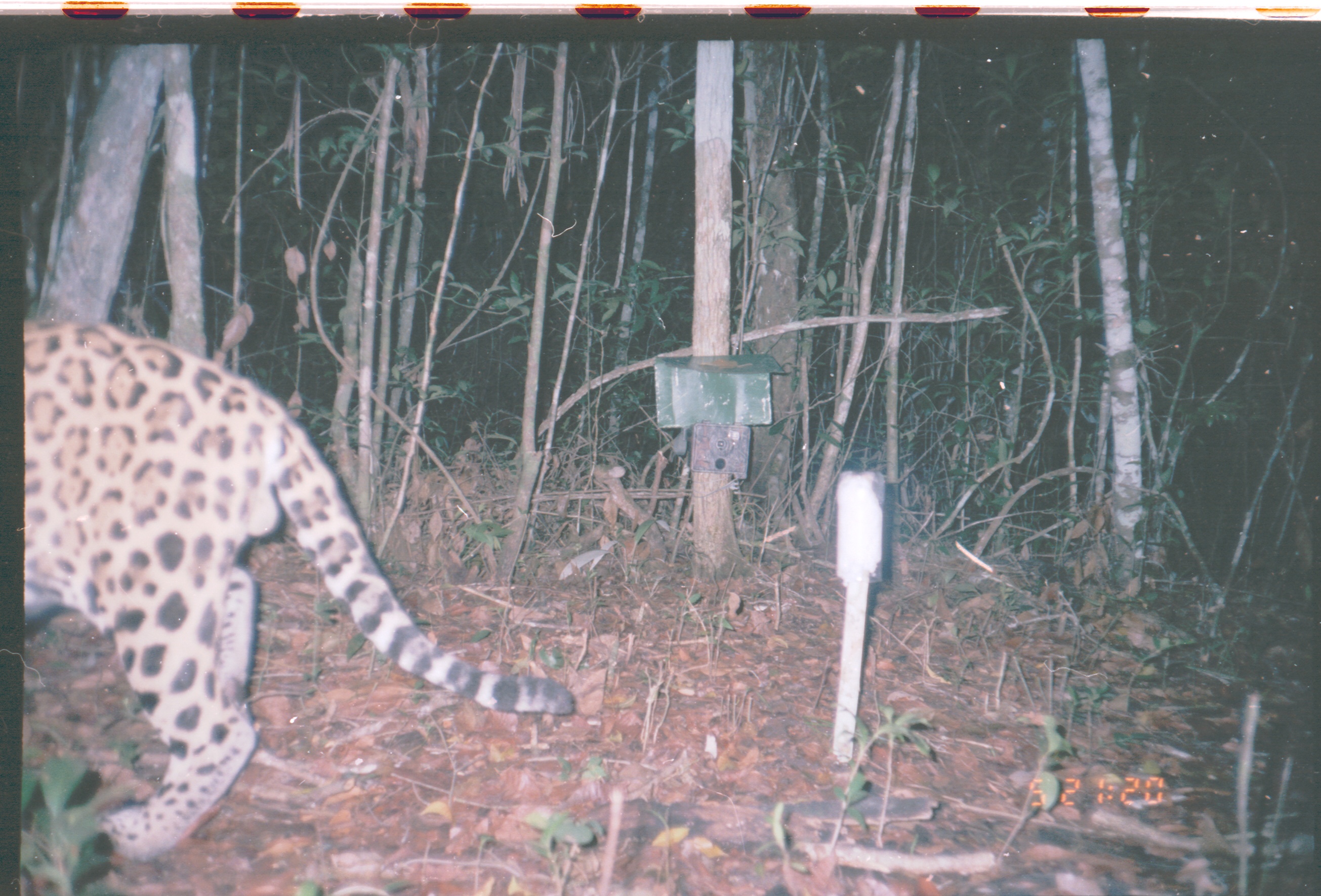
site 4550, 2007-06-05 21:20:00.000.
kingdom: Animalia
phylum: Chordata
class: Mammalia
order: Carnivora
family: Felidae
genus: Panthera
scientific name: Panthera onca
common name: jaguar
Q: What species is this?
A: Panthera onca (jaguar).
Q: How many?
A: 1.